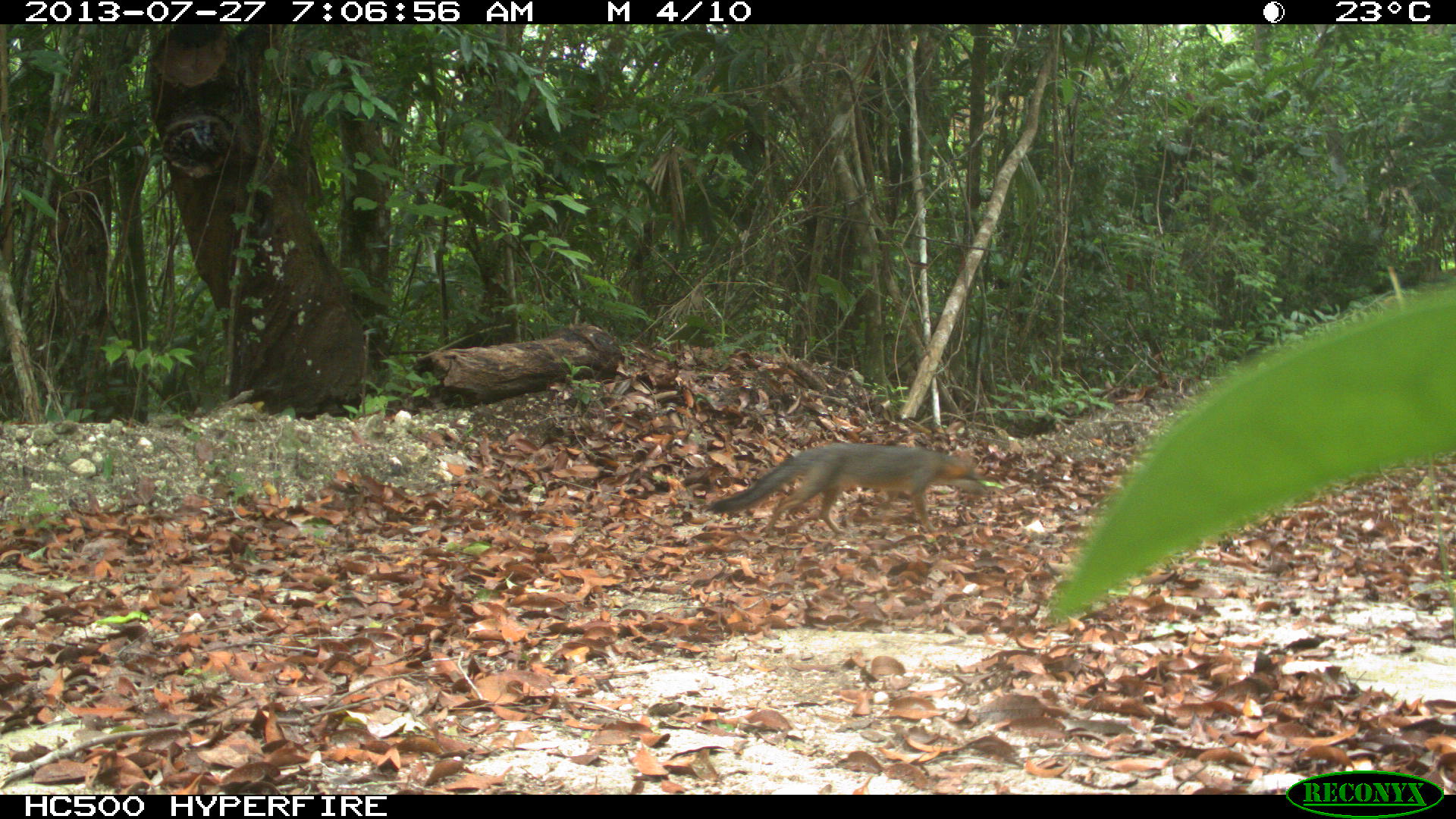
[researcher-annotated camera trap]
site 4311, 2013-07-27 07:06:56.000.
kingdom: Animalia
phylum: Chordata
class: Mammalia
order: Carnivora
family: Canidae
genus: Urocyon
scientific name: Urocyon cinereoargenteus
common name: gray fox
Urocyon cinereoargenteus (gray fox), count 1.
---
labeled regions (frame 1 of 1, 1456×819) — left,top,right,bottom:
urocyon cinereoargenteus: 704,441,992,540